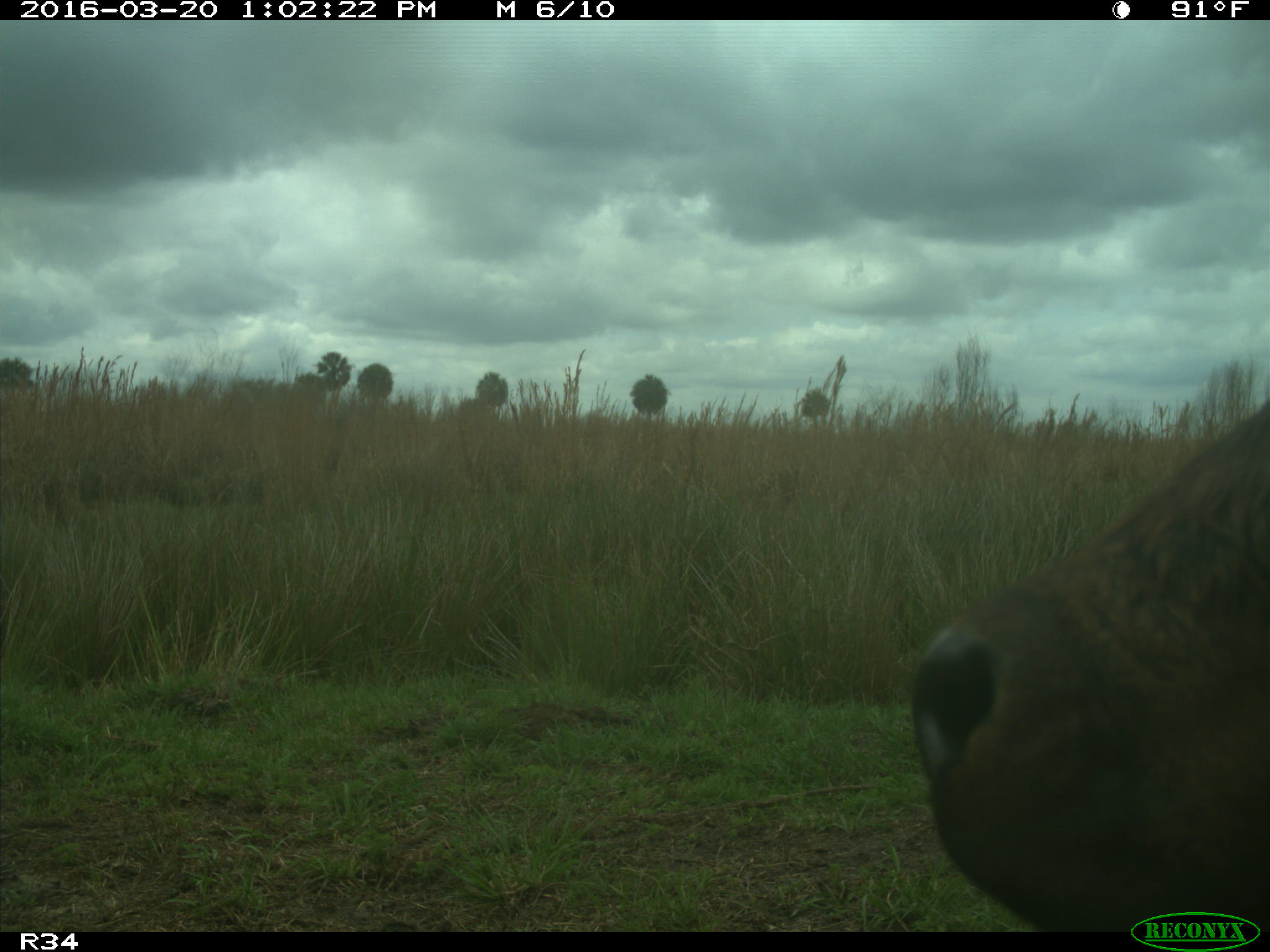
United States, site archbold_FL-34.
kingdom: Animalia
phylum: Chordata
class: Mammalia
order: Artiodactyla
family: Bovidae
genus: Bos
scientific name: Bos taurus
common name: domestic cow